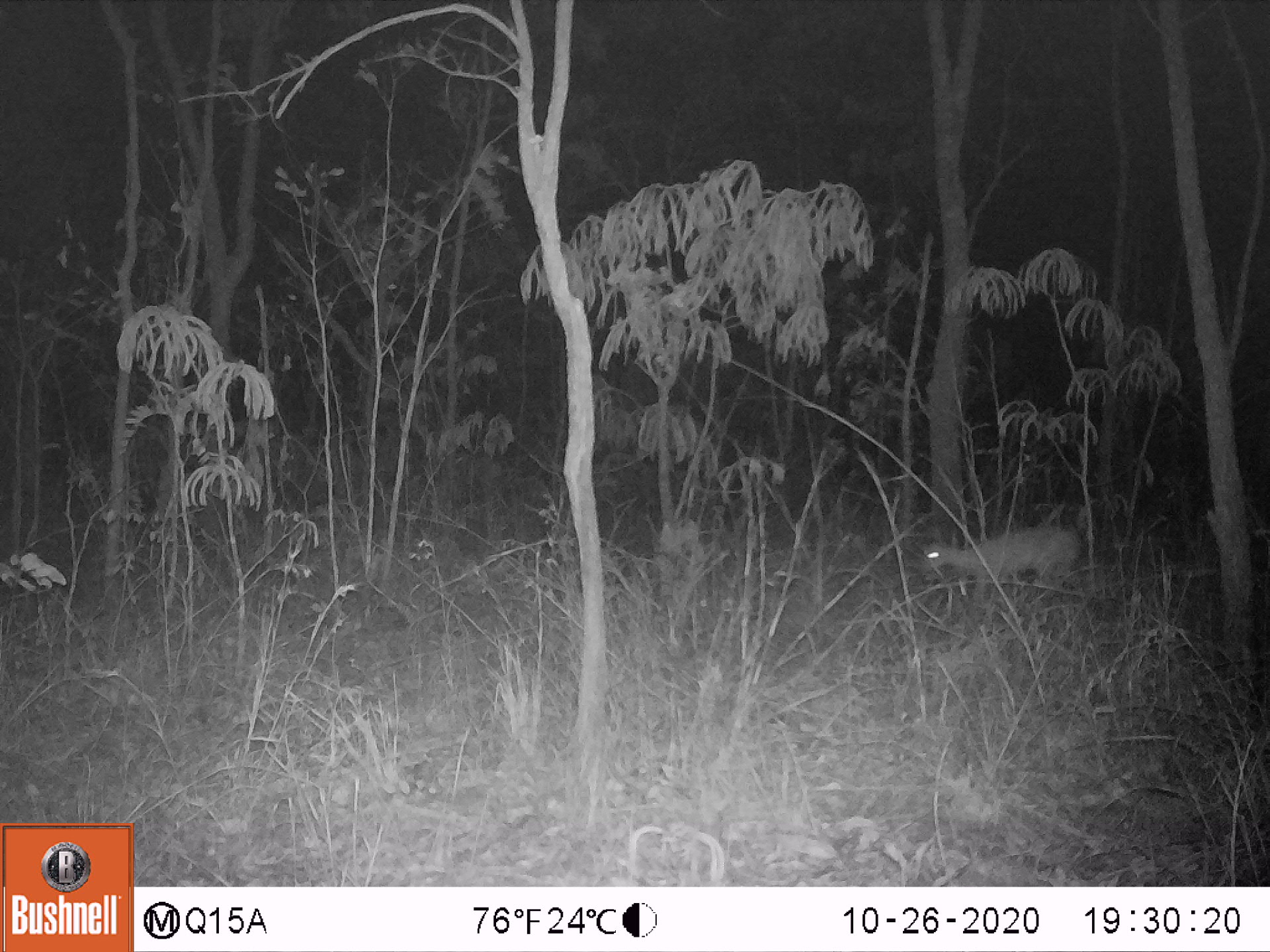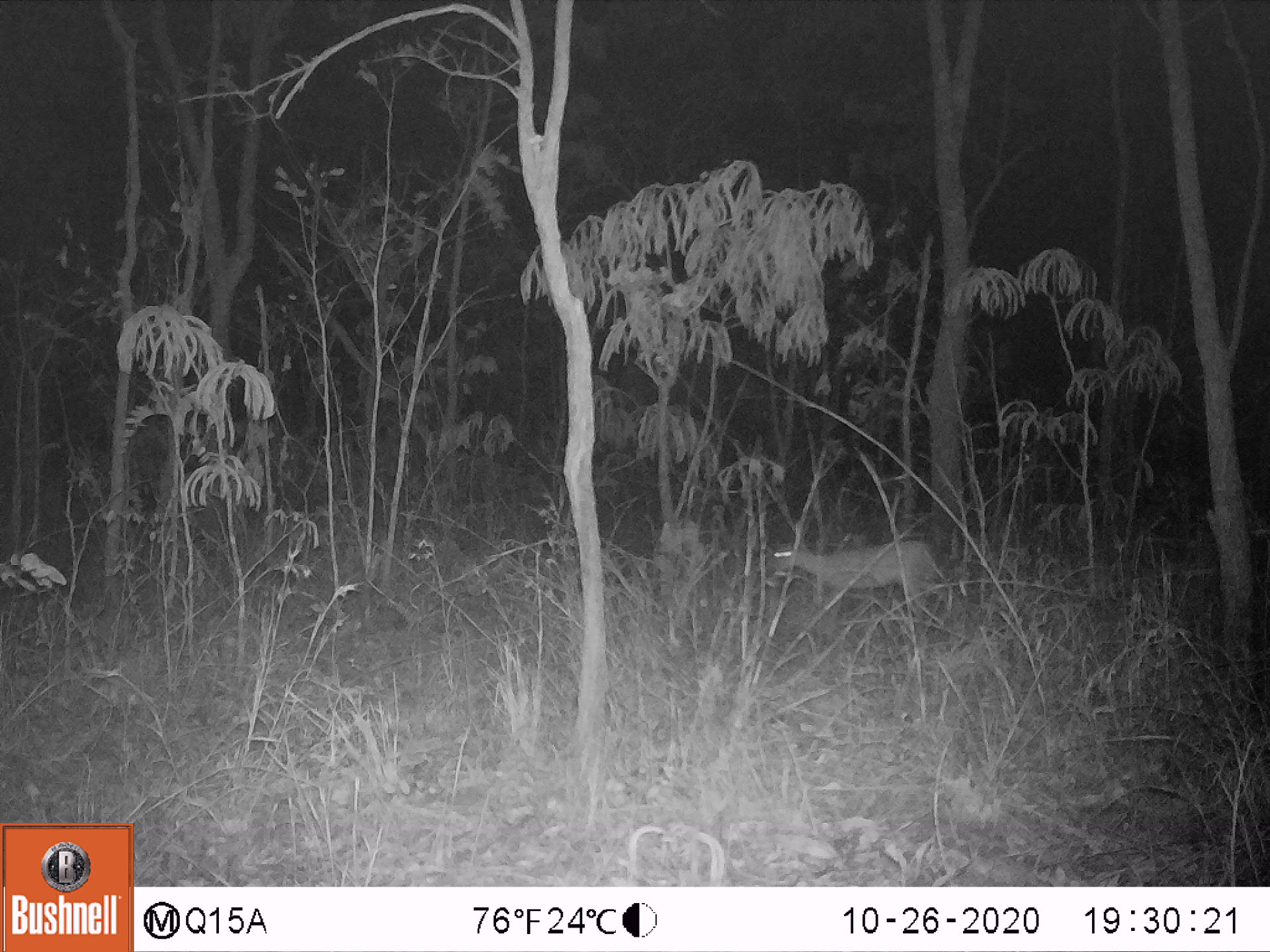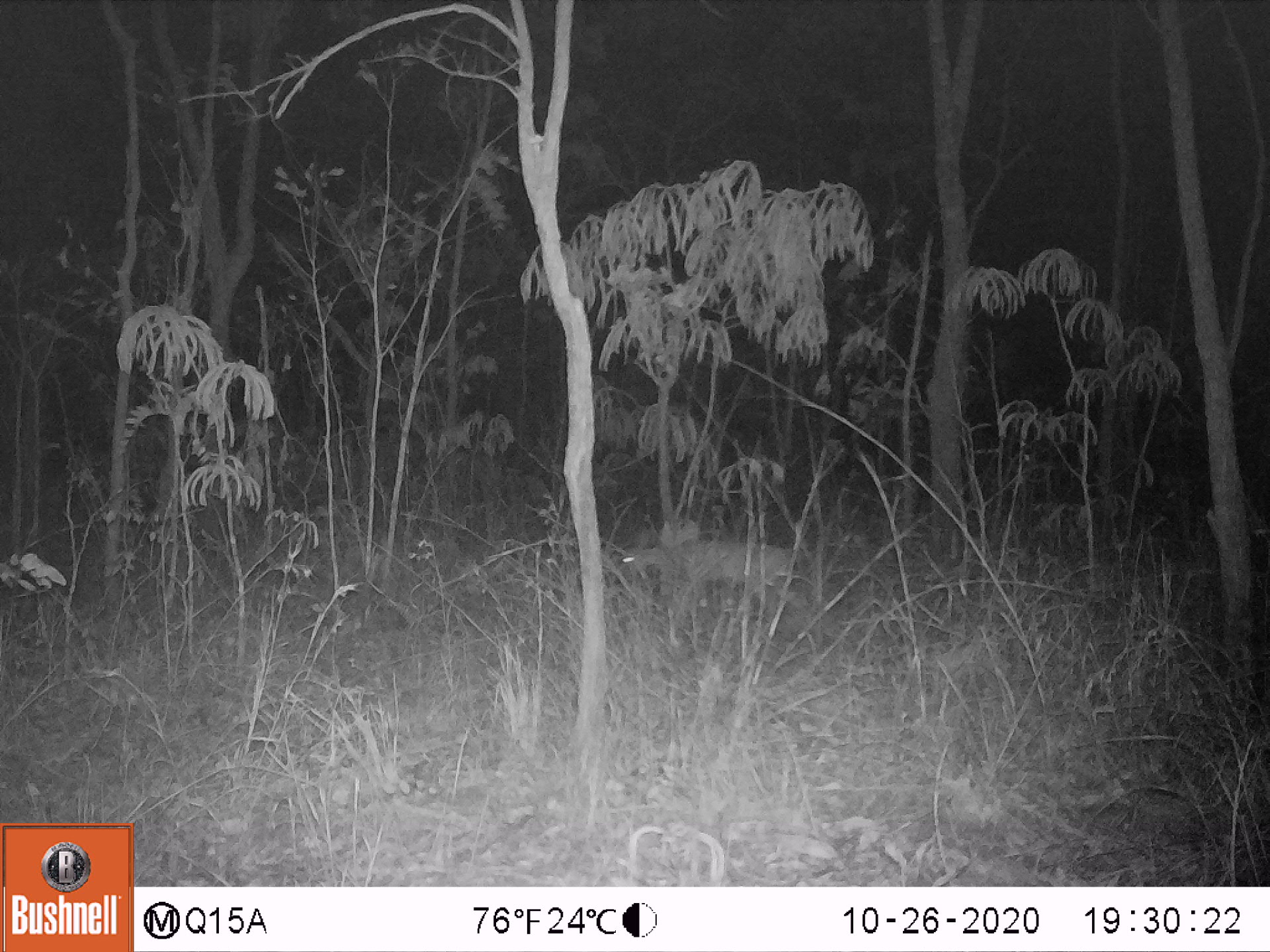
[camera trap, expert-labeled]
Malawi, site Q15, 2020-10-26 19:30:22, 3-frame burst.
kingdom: Animalia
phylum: Chordata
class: Mammalia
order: Artiodactyla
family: Bovidae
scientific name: Antilopinae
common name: small antelope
Small antelope (Antilopinae), count 1.